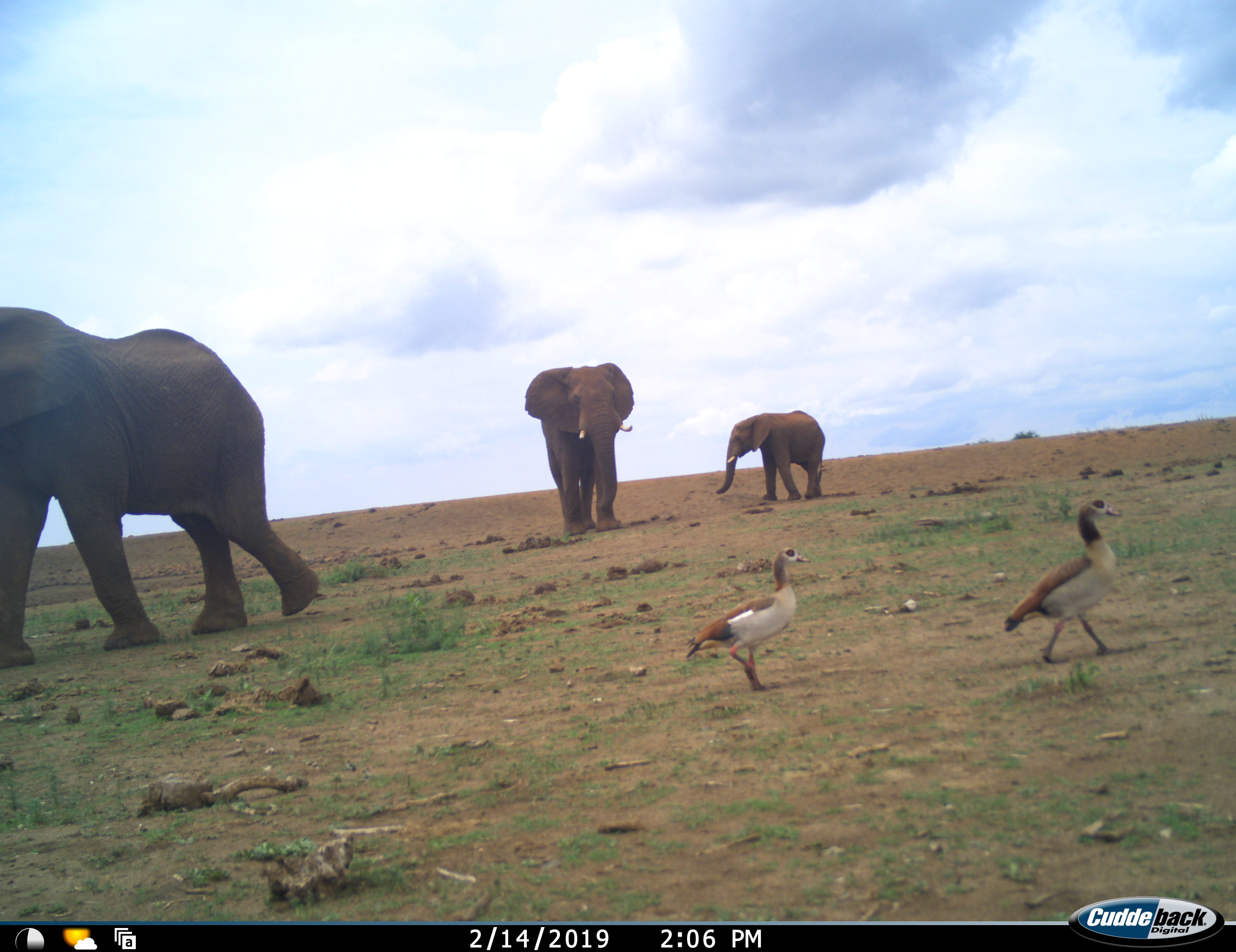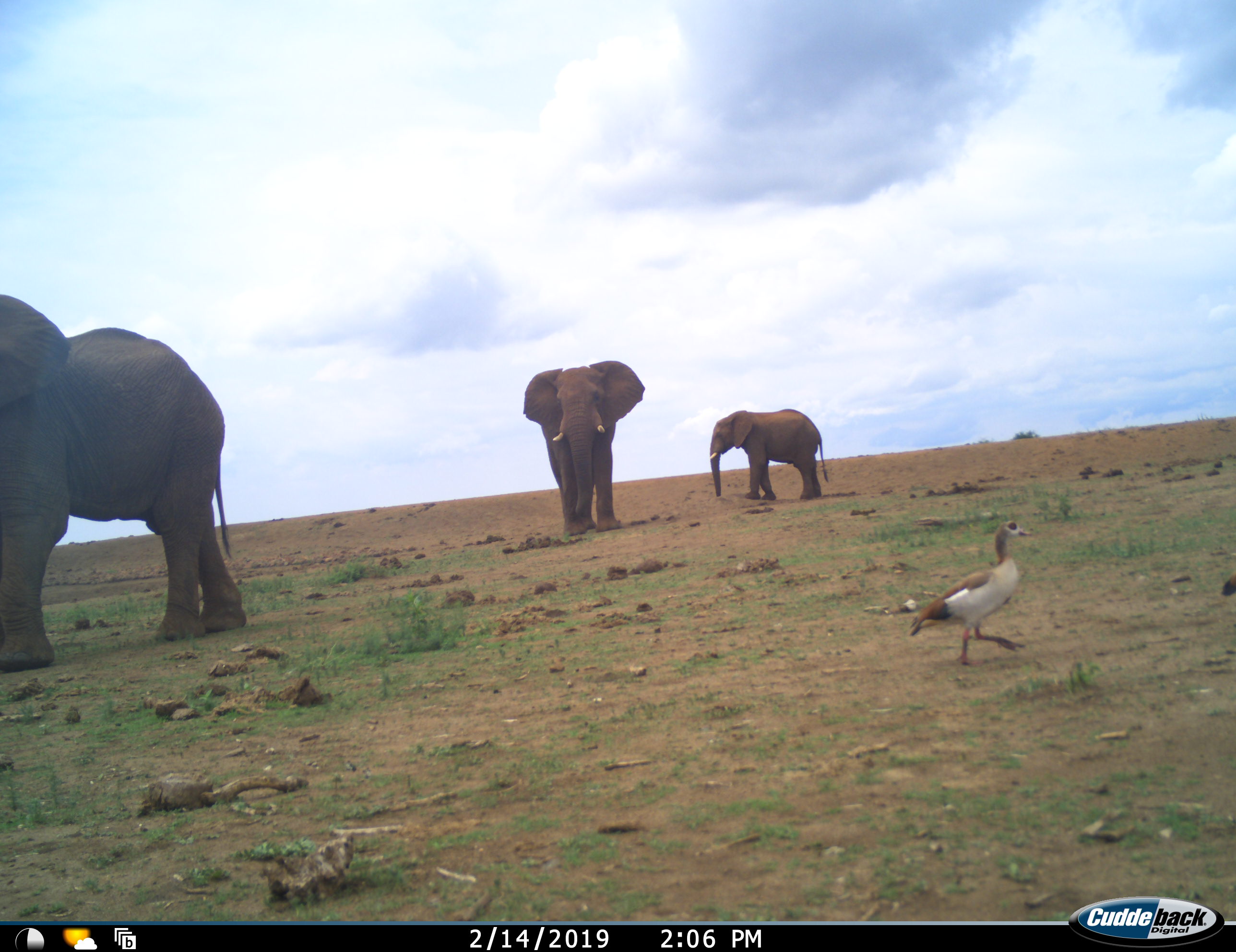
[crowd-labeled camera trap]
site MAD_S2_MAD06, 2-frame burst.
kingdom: Animalia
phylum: Chordata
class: Aves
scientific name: Aves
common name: bird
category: birdother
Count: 2.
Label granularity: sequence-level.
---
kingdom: Animalia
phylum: Chordata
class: Mammalia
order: Proboscidea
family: Elephantidae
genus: Loxodonta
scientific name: Loxodonta africana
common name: african bush elephant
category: elephant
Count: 3.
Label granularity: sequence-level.